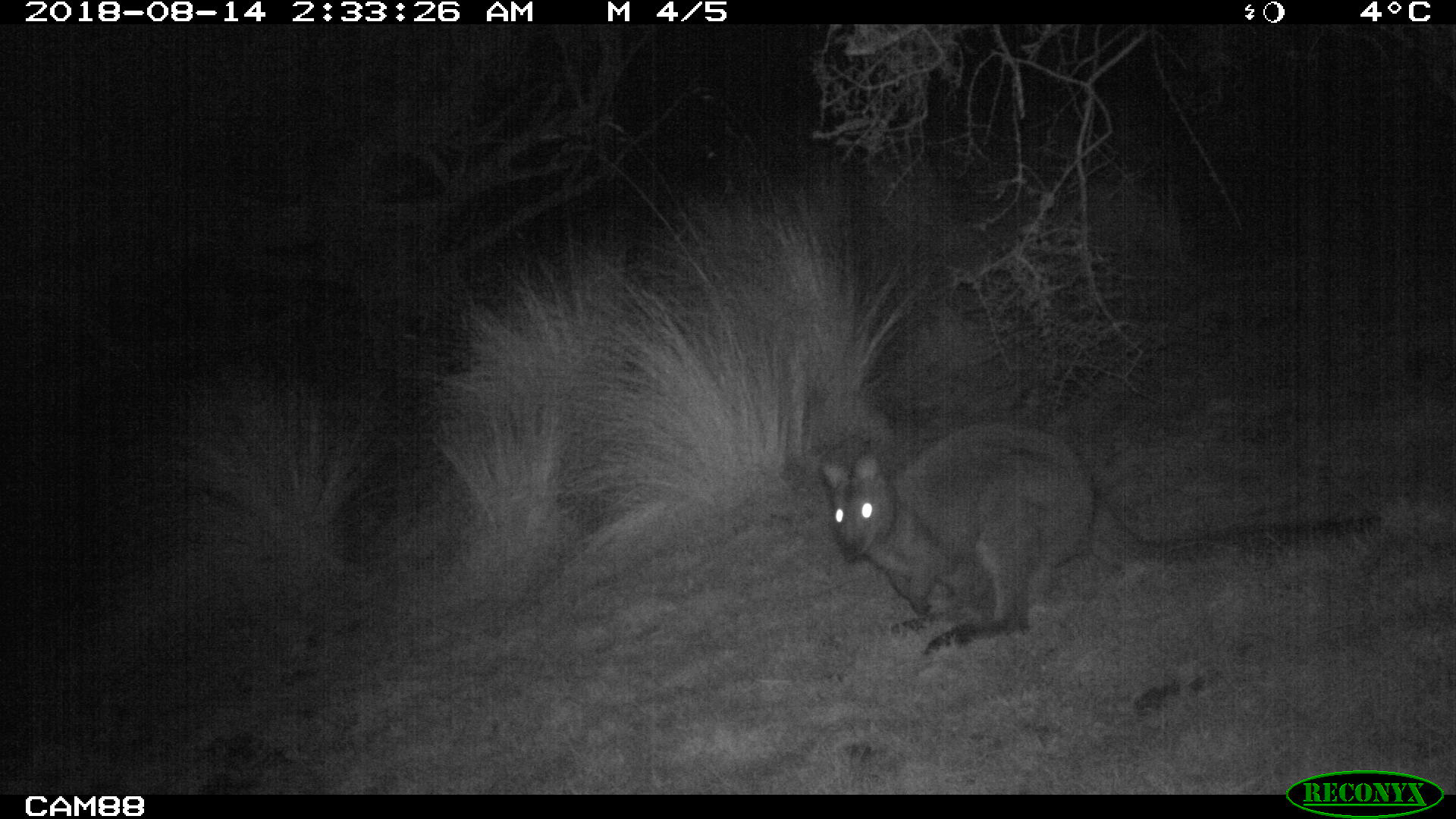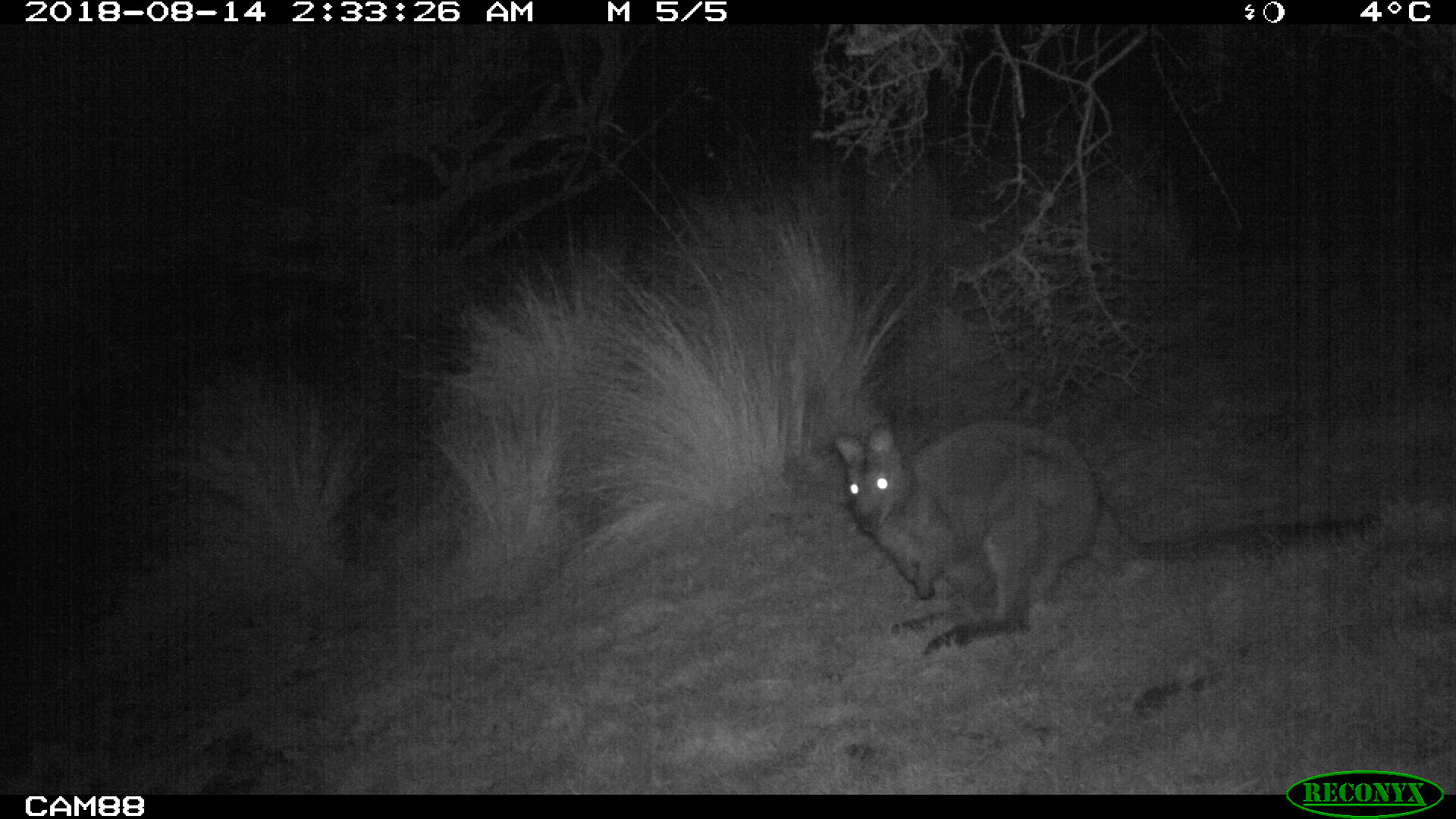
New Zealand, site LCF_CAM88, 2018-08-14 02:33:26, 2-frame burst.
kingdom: Animalia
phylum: Chordata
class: Mammalia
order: Diprotodontia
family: Macropodidae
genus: Notamacropus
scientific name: Notamacropus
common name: wallaby